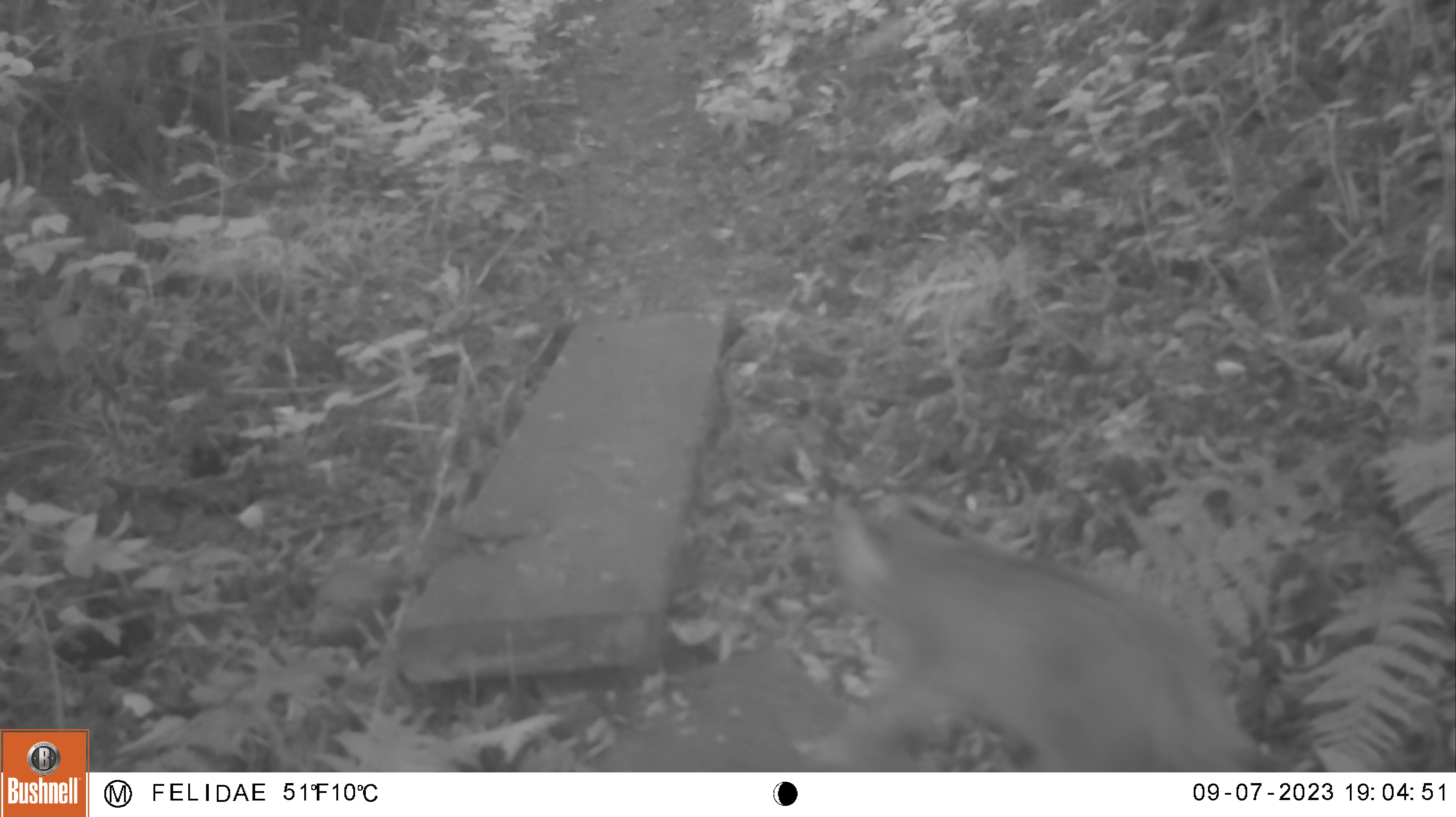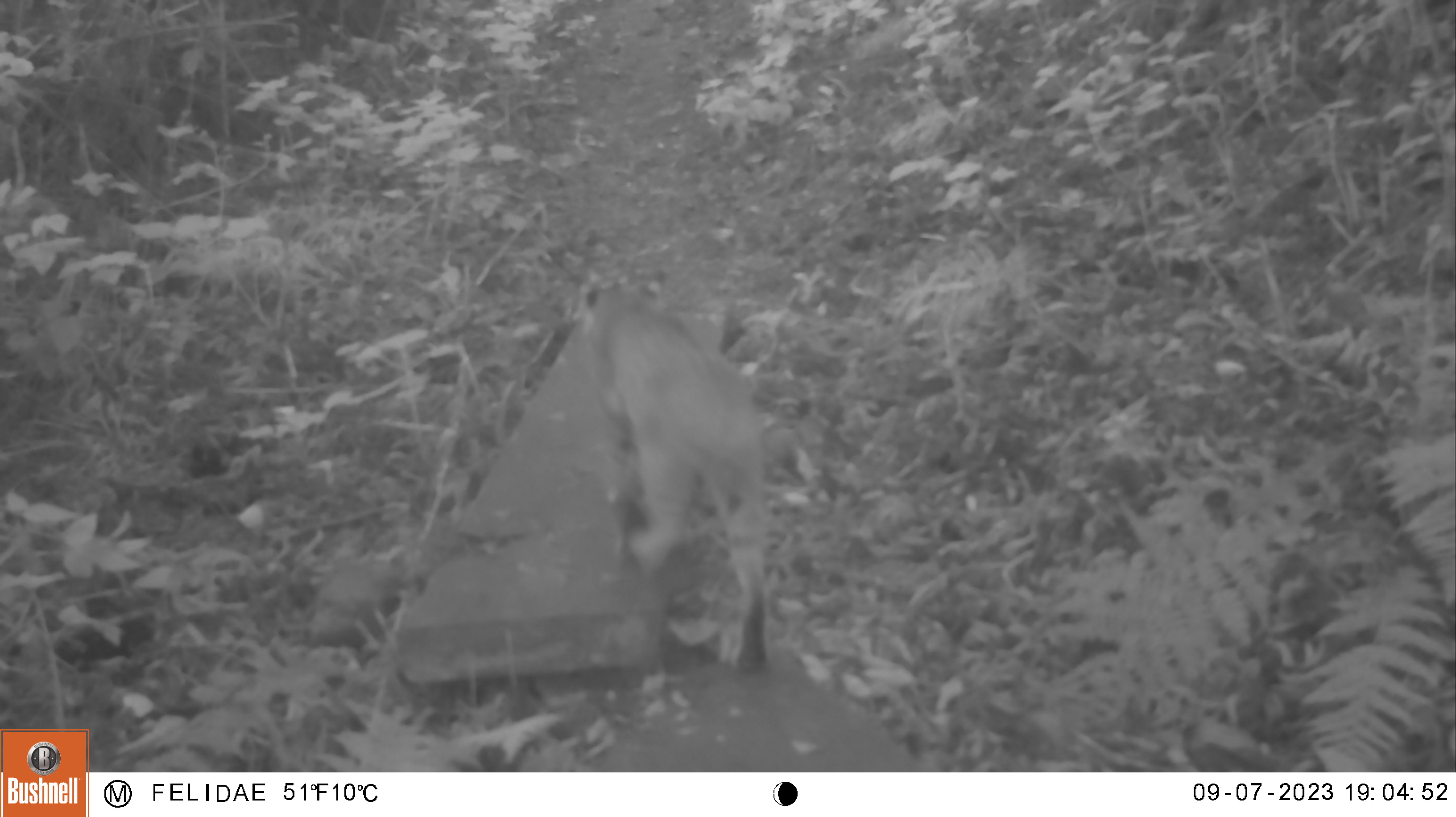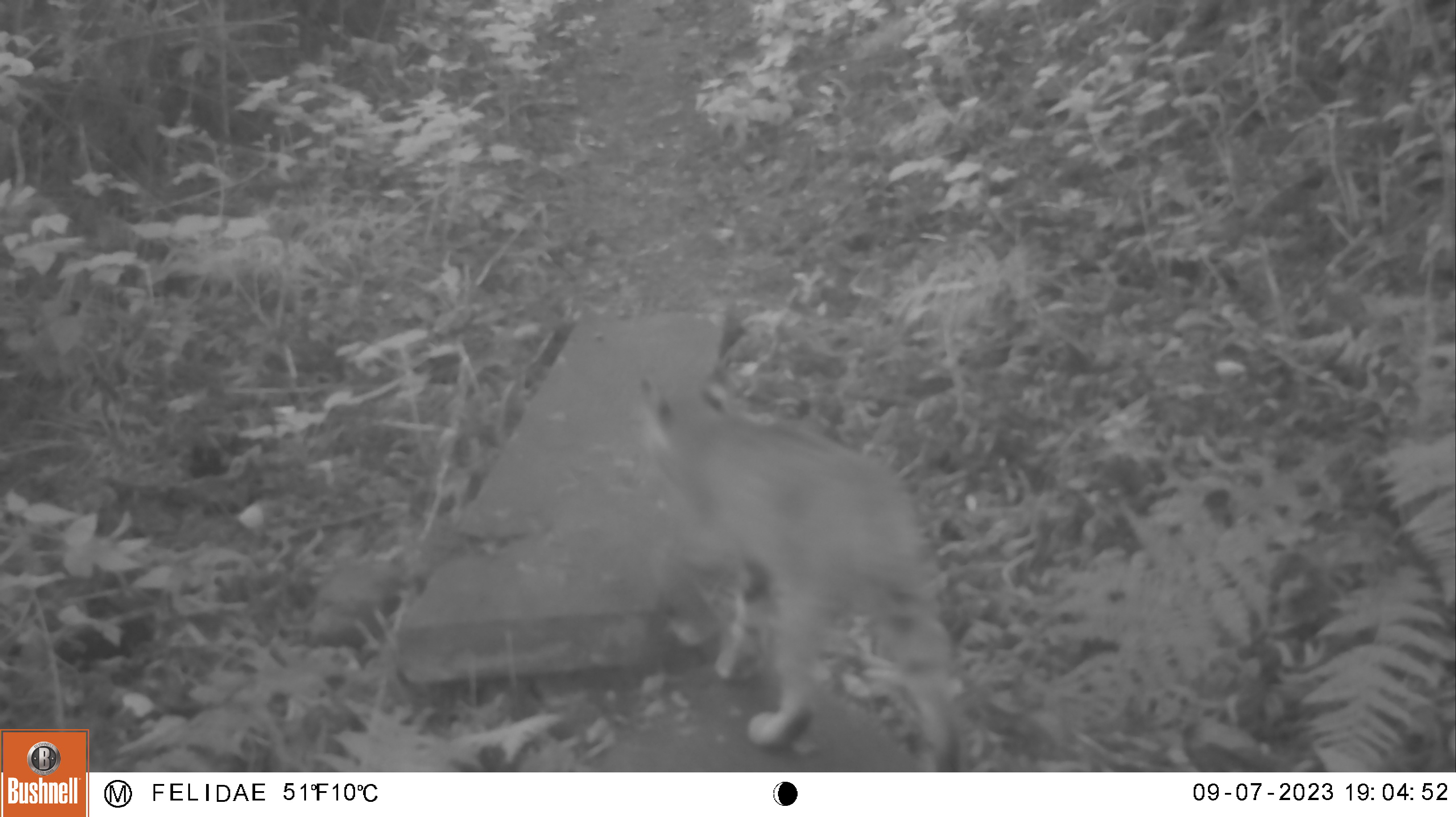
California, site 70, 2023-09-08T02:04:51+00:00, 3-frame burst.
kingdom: Animalia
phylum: Chordata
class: Mammalia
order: Carnivora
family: Felidae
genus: Lynx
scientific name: Lynx rufus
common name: bobcat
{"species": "bobcat (Lynx rufus)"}